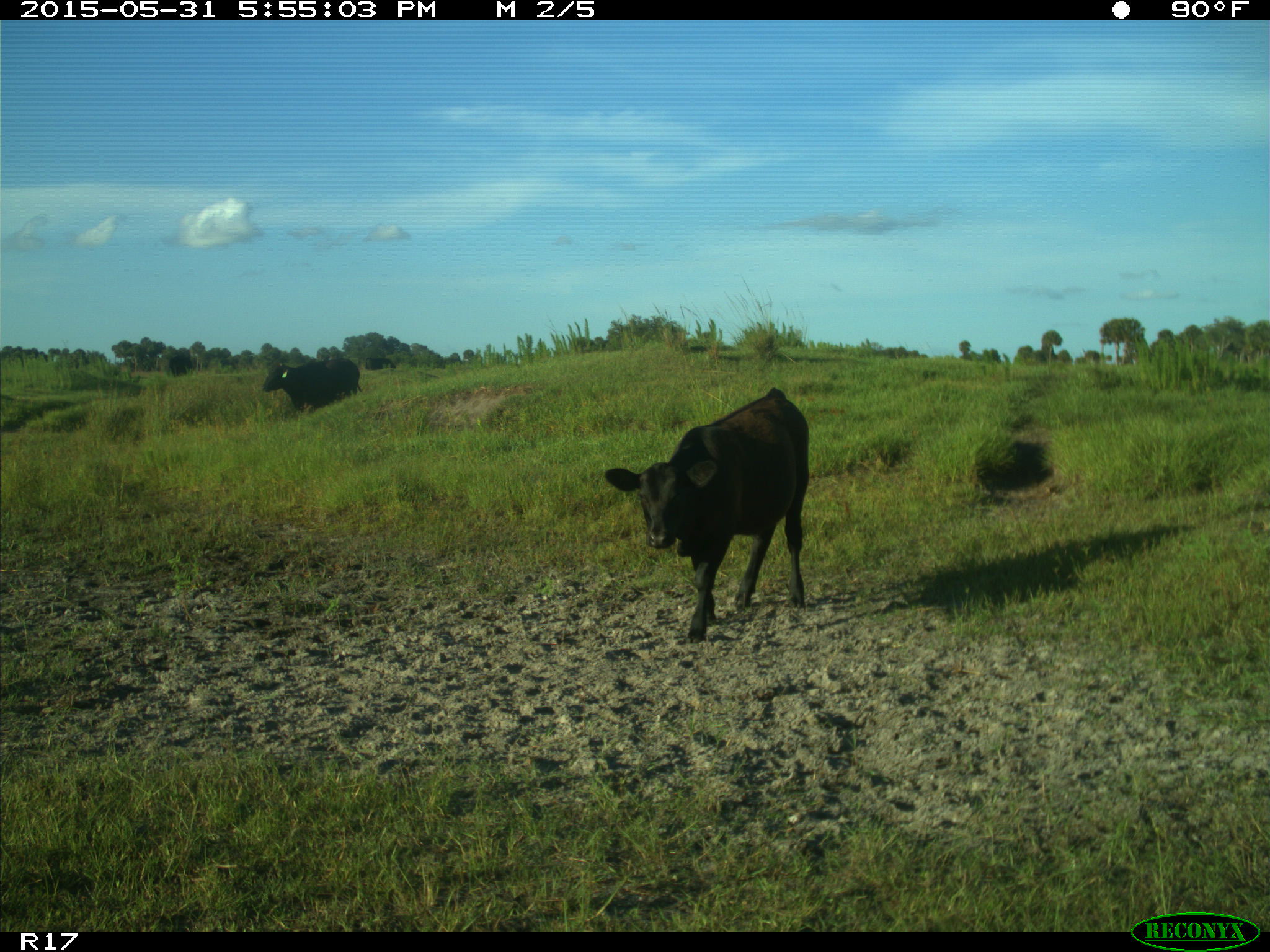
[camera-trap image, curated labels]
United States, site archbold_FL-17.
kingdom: Animalia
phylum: Chordata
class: Mammalia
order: Artiodactyla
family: Bovidae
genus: Bos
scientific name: Bos taurus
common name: domestic cow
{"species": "Bos taurus (domestic cow)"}